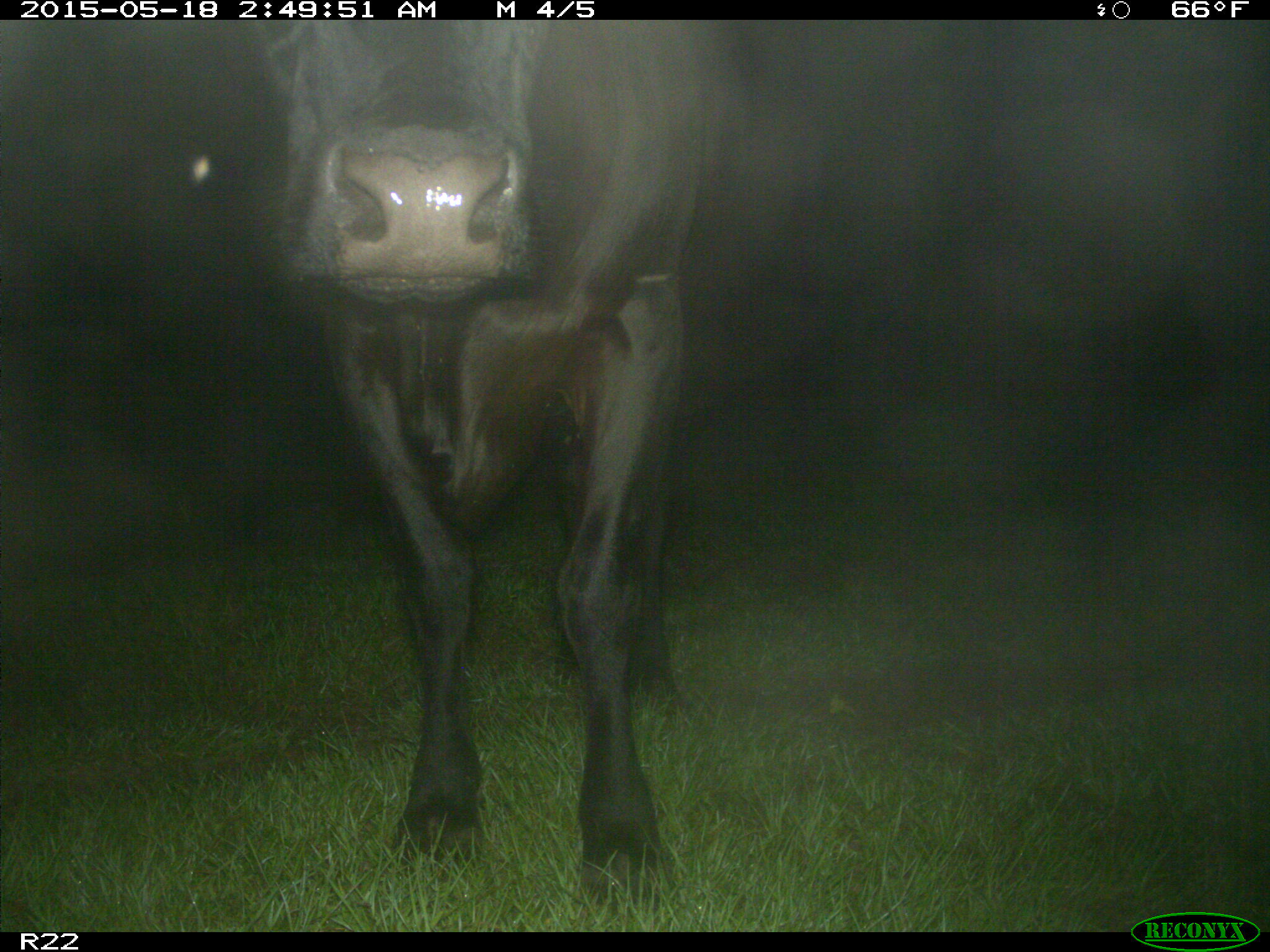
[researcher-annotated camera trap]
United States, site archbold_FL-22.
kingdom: Animalia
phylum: Chordata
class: Mammalia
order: Artiodactyla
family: Bovidae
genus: Bos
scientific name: Bos taurus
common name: domestic cow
Bos taurus (domestic cow).